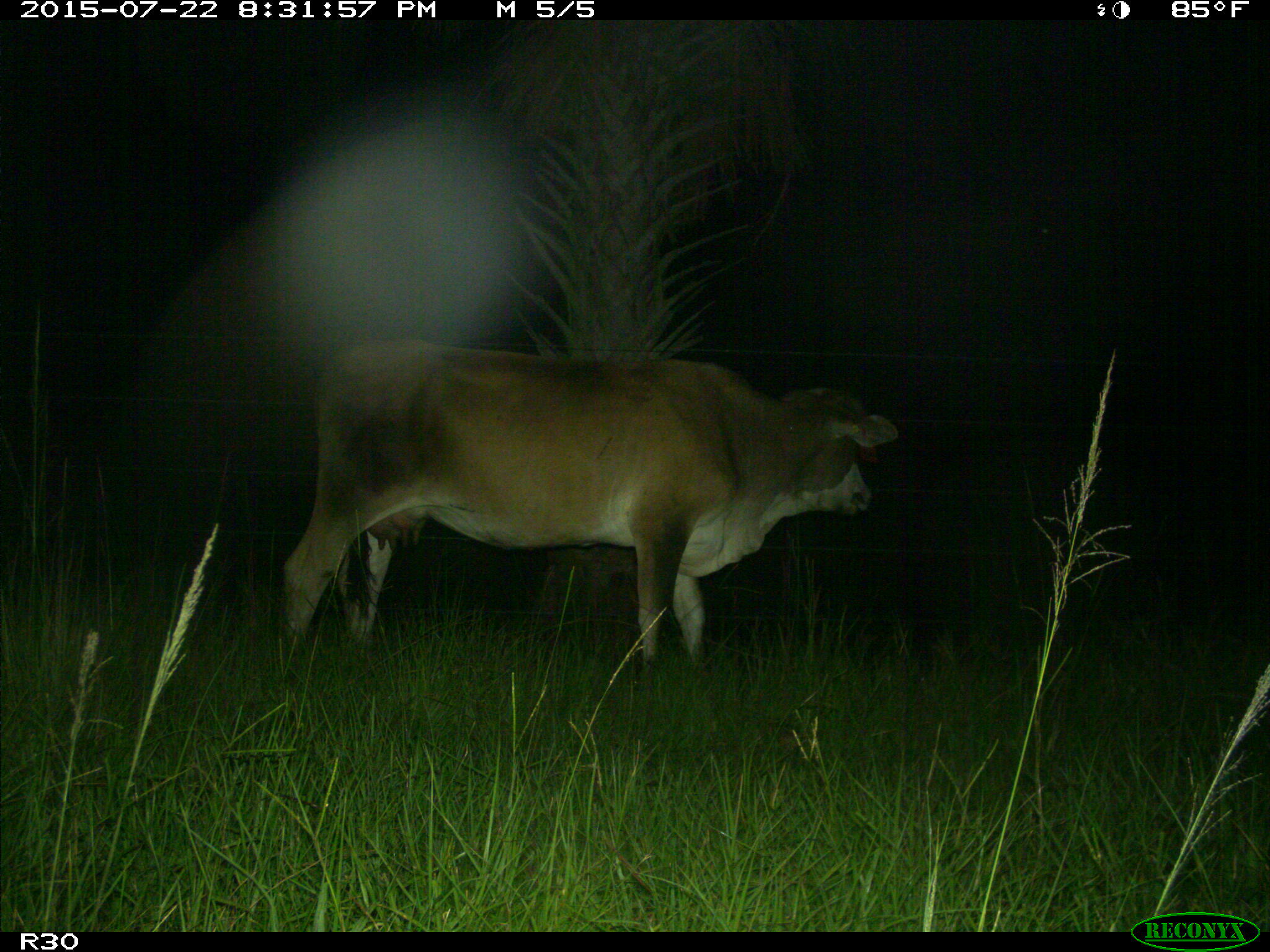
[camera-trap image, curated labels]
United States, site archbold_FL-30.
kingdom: Animalia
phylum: Chordata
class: Mammalia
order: Artiodactyla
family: Bovidae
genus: Bos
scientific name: Bos taurus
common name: domestic cow